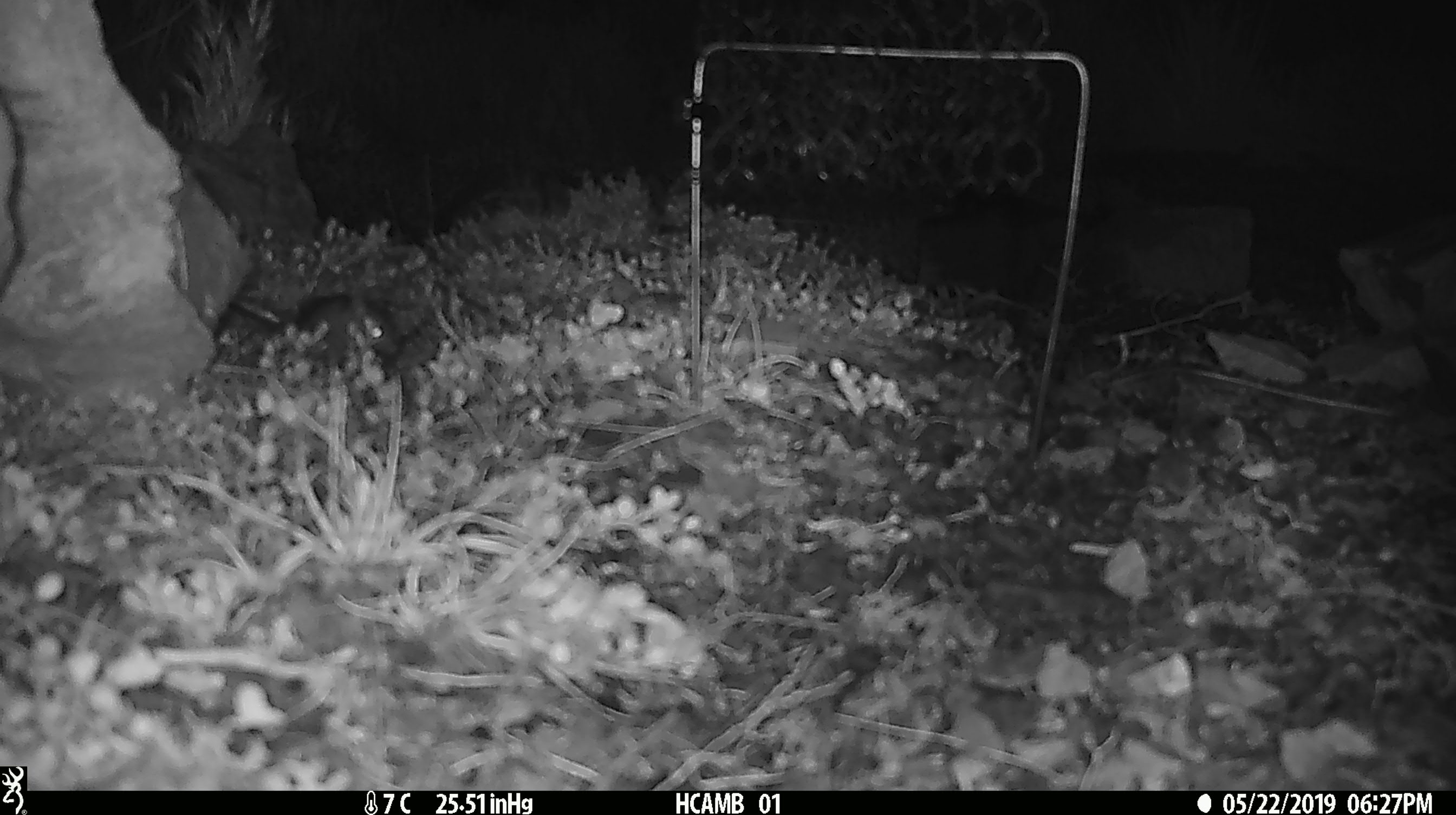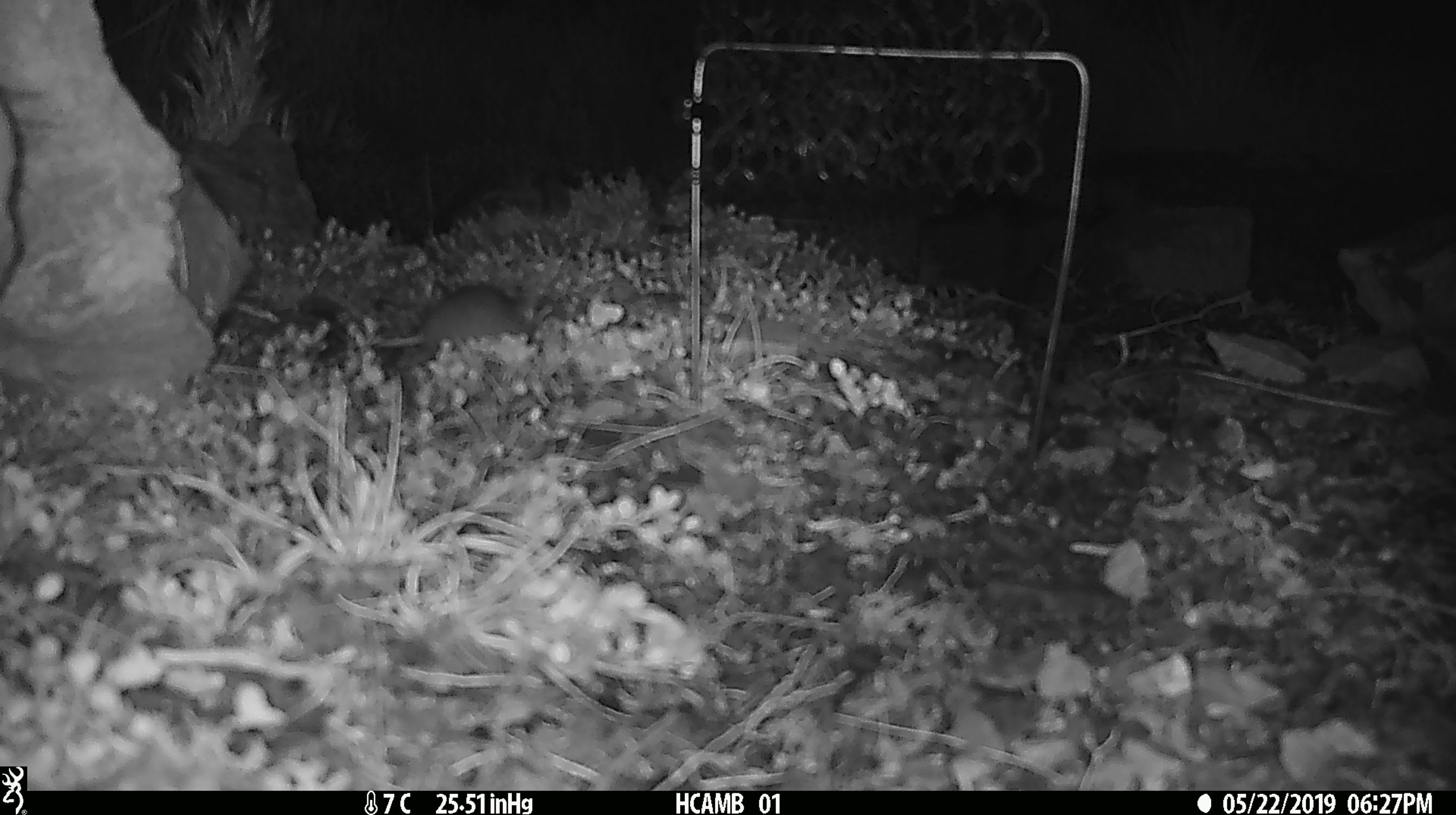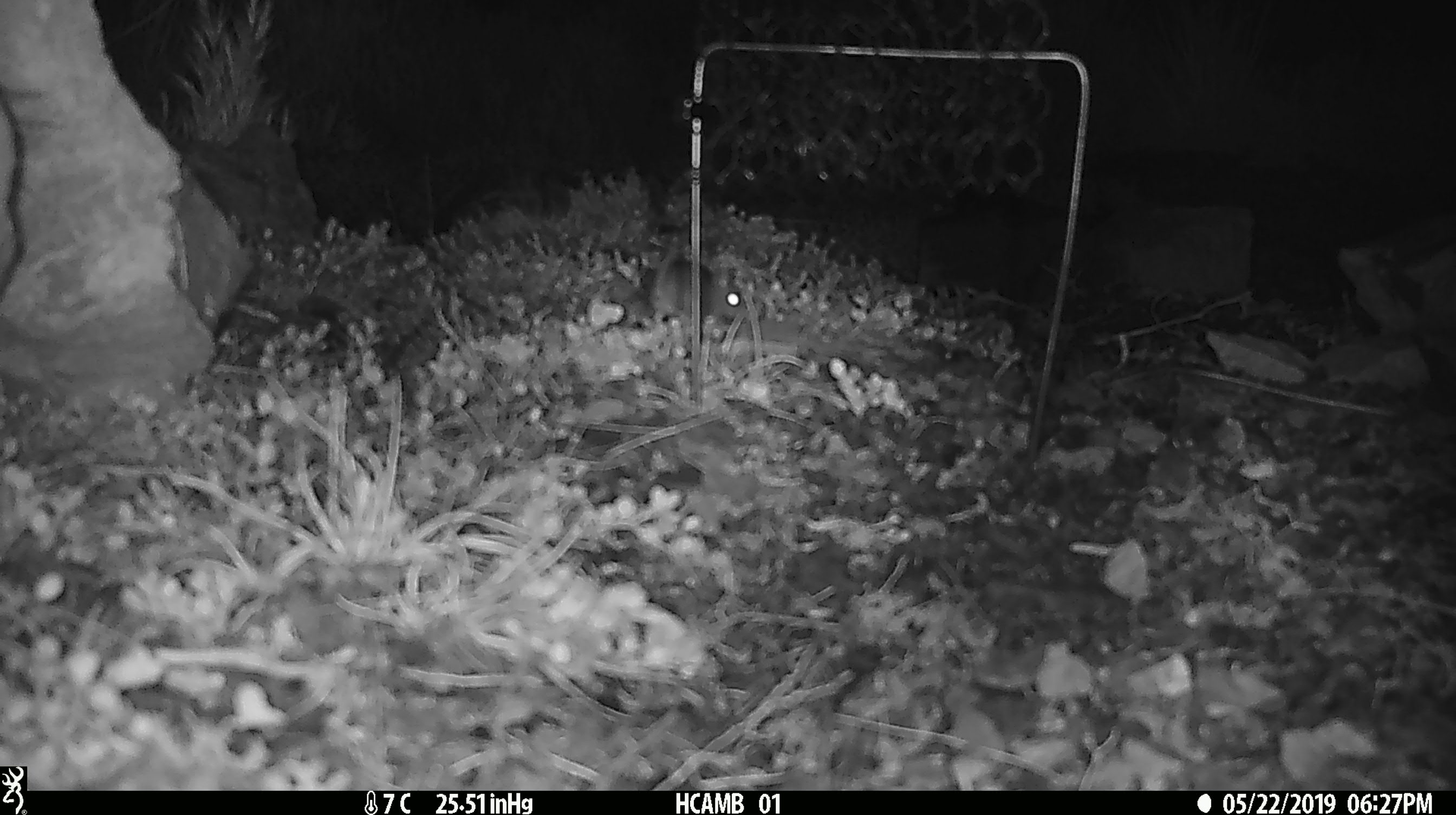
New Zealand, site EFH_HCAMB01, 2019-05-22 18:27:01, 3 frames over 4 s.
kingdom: Animalia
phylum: Chordata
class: Mammalia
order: Rodentia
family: Muridae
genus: Mus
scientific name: Mus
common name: mouse